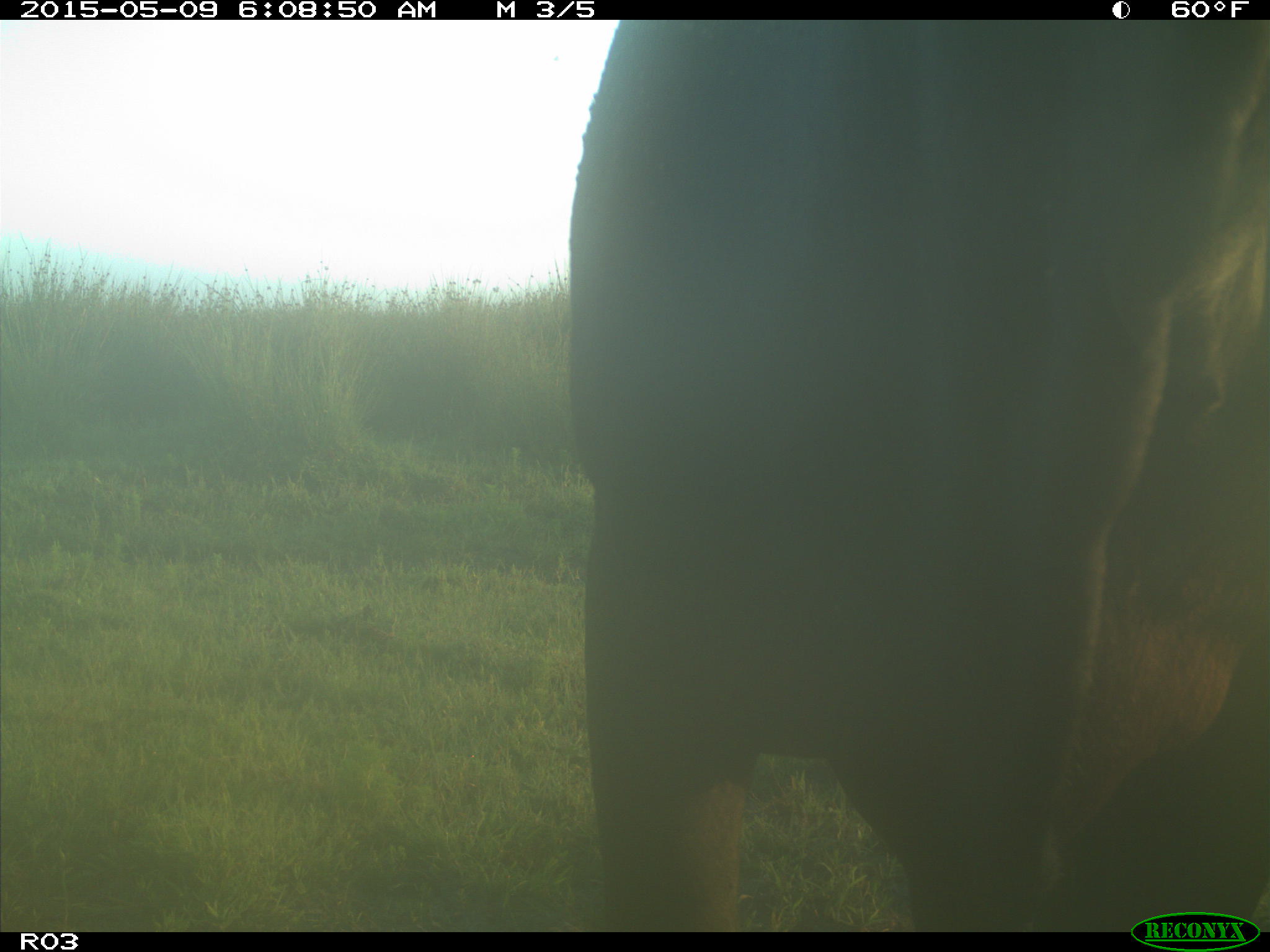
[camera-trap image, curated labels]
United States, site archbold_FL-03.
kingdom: Animalia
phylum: Chordata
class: Mammalia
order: Artiodactyla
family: Bovidae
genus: Bos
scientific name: Bos taurus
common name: domestic cow